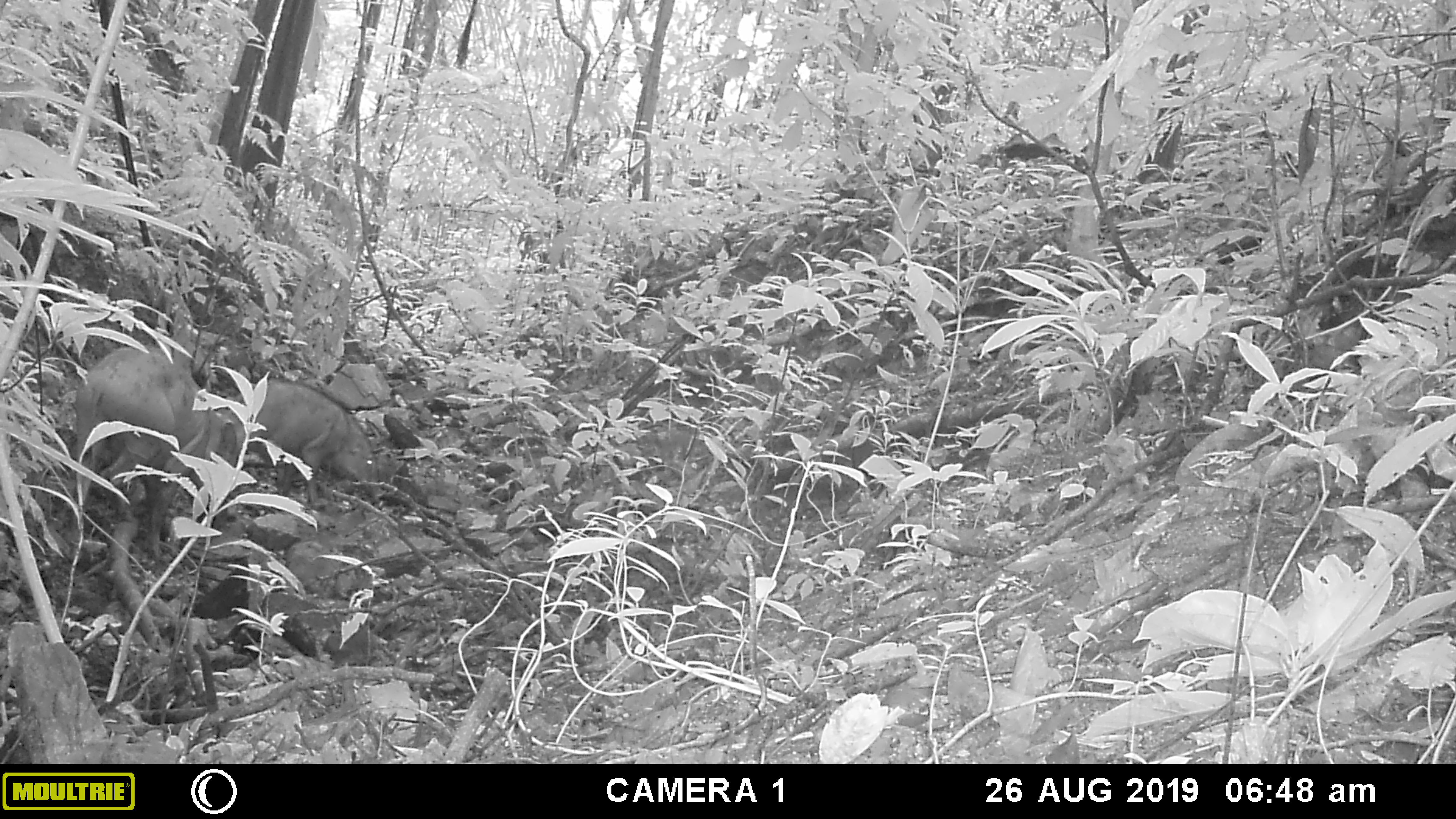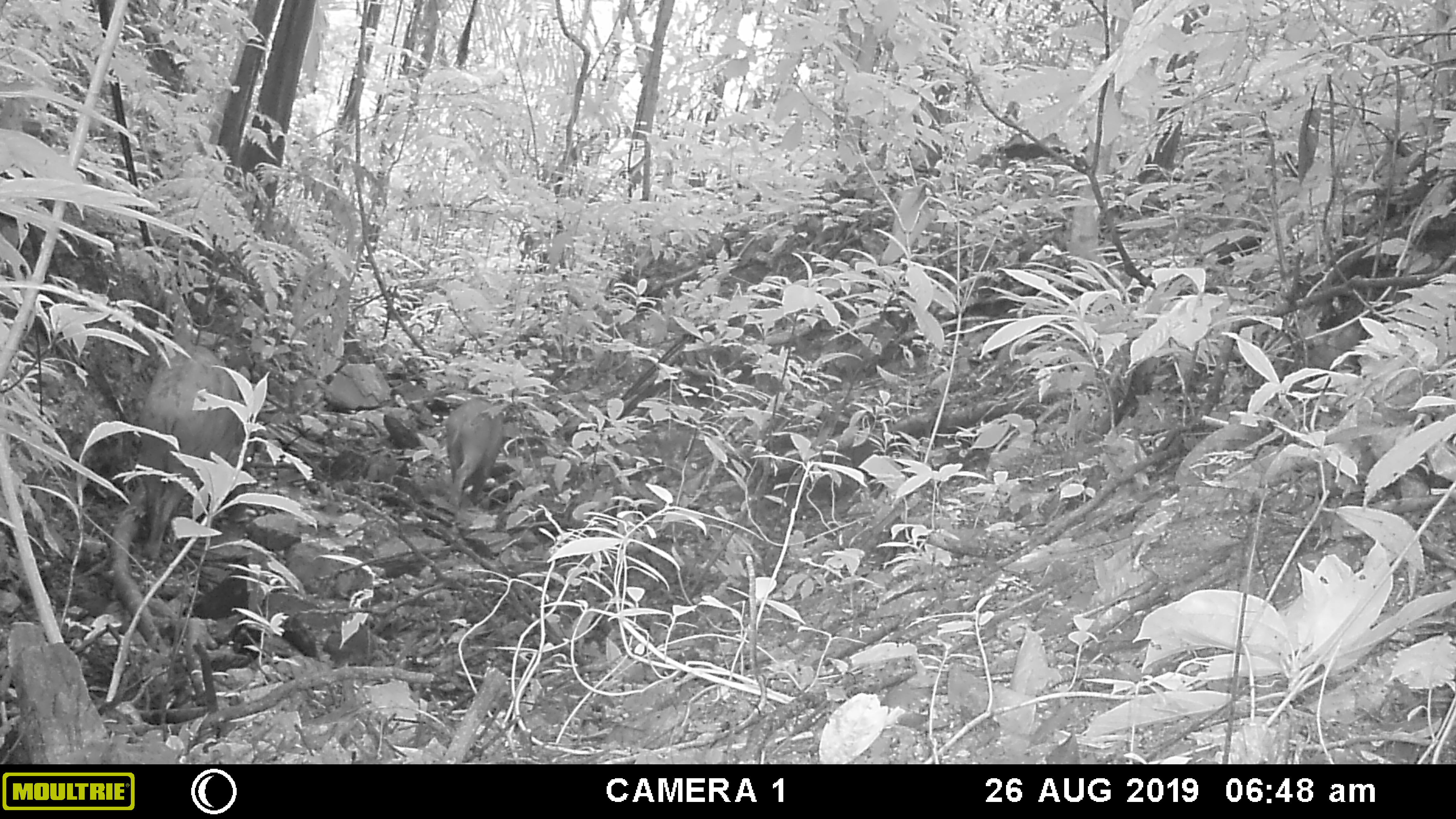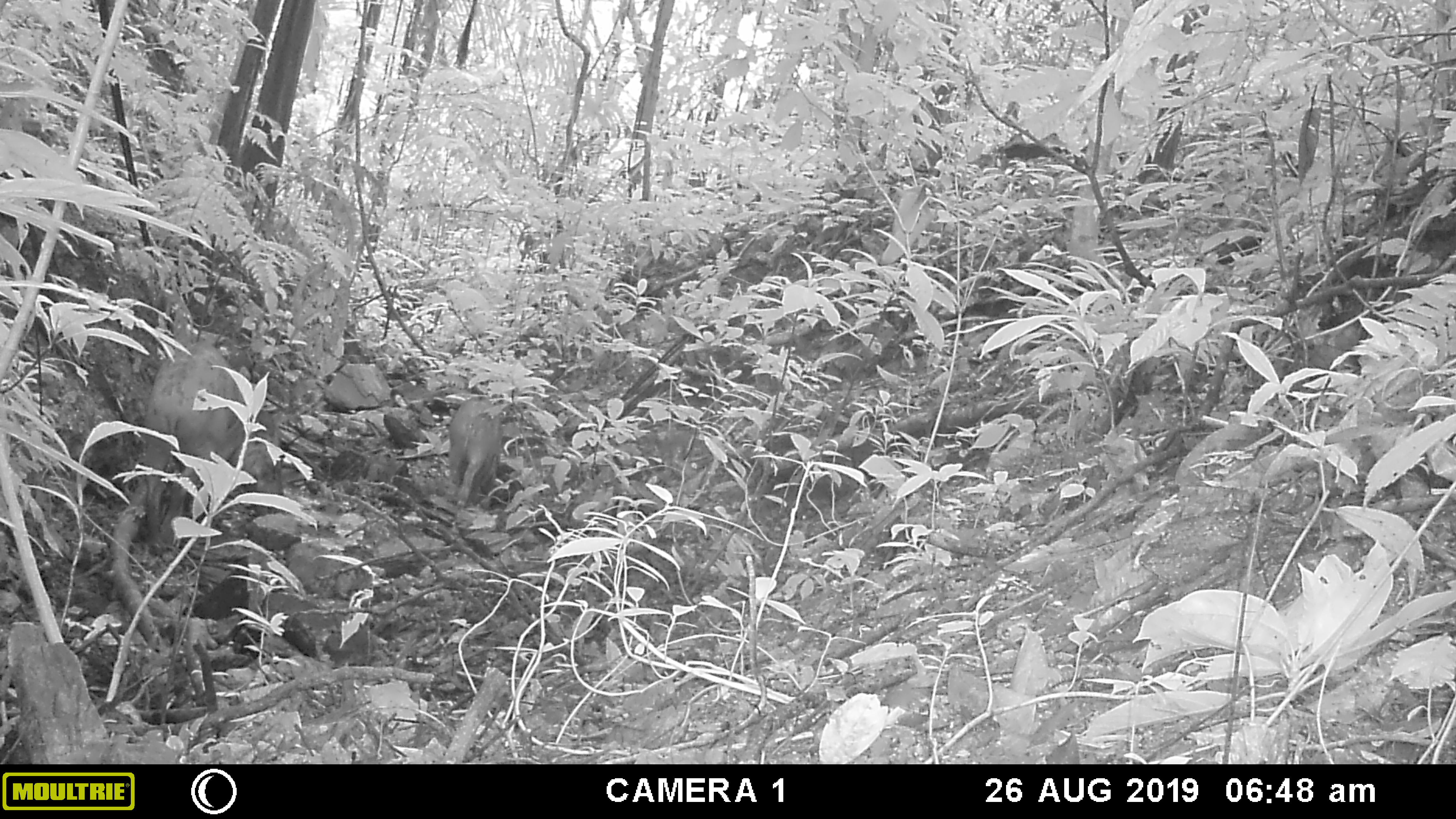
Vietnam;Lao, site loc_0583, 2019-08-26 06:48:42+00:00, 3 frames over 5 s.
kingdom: Animalia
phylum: Chordata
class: Mammalia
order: Artiodactyla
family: Suidae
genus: Sus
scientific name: Sus scrofa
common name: eurasian wild pig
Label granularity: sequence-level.